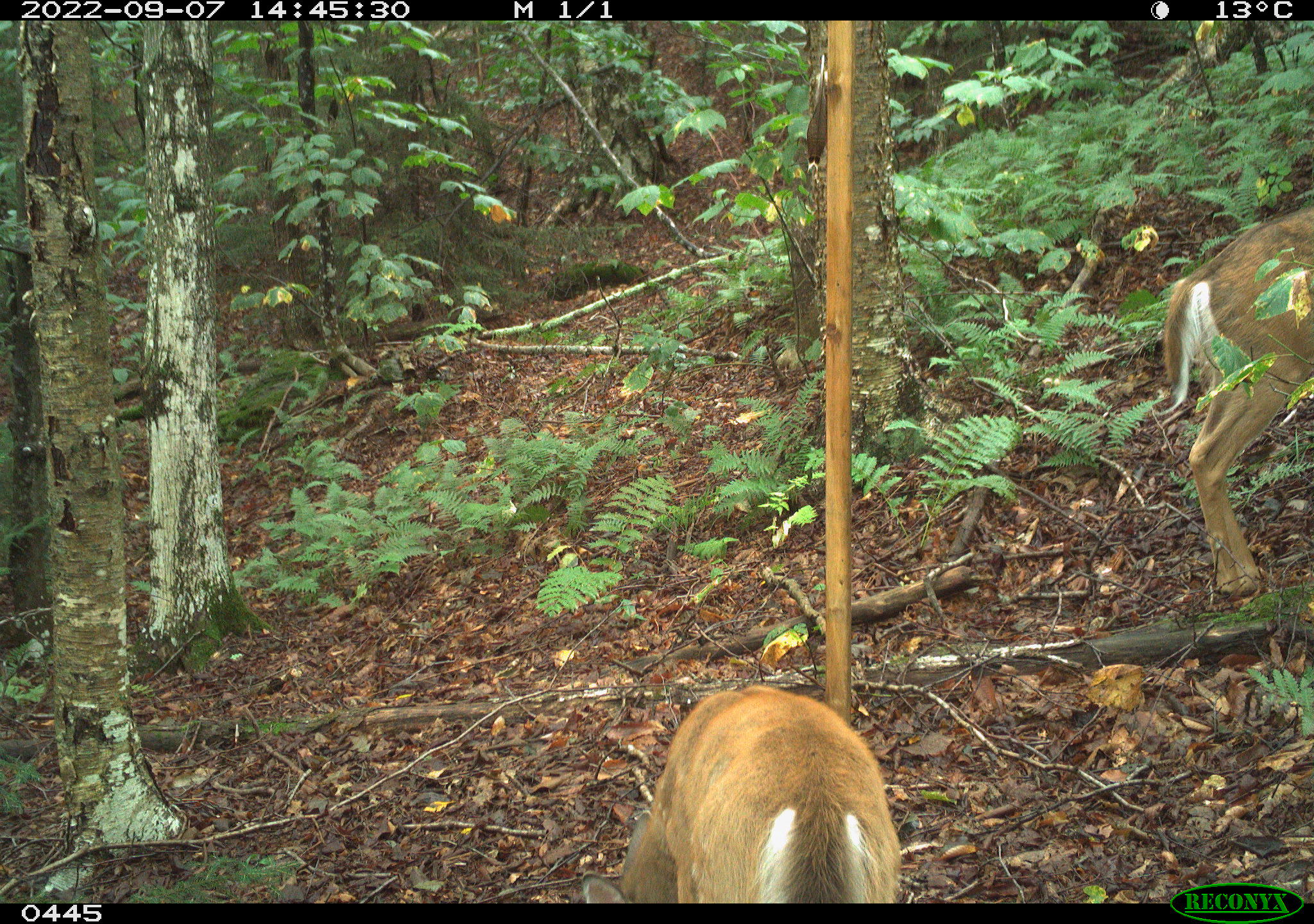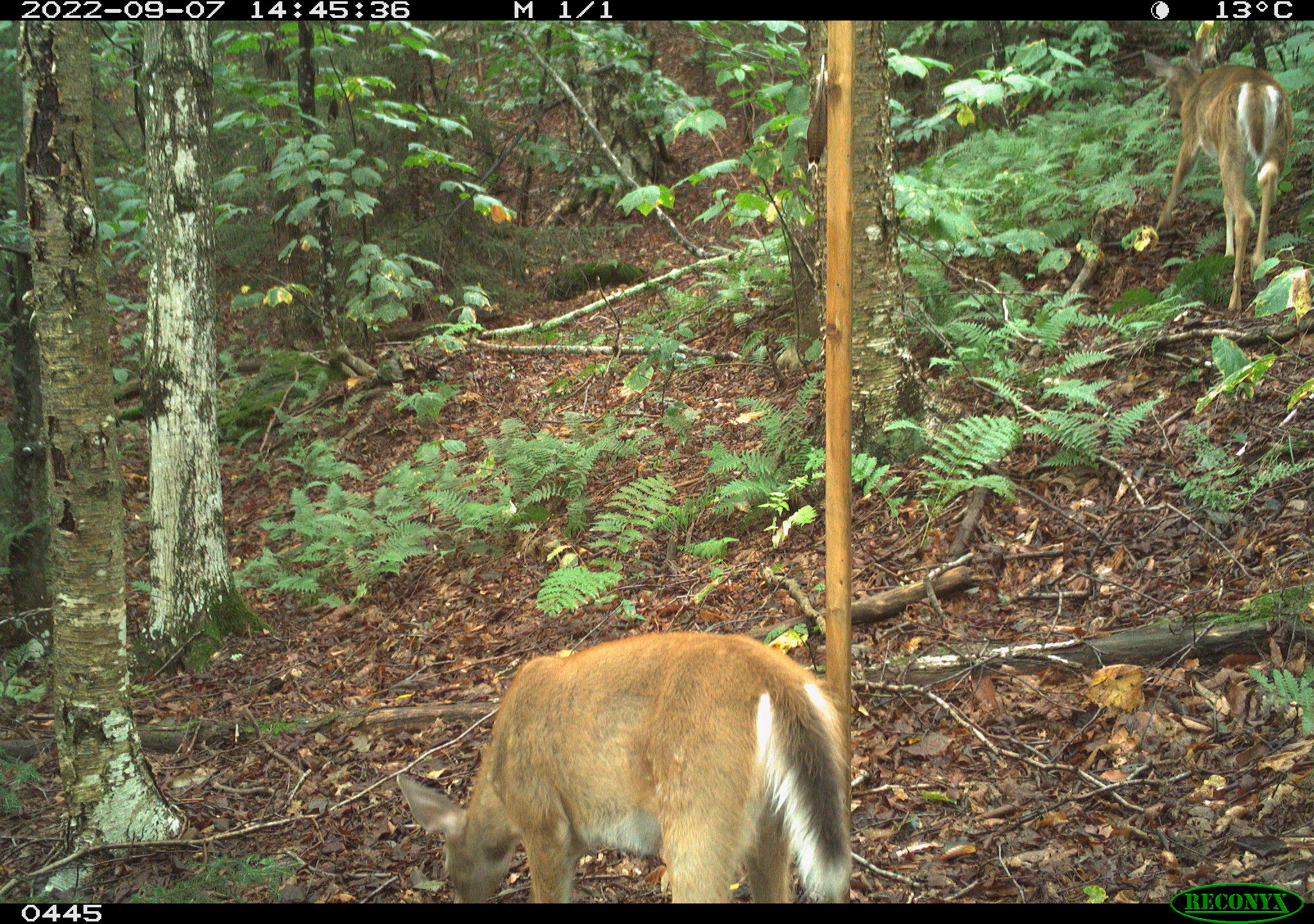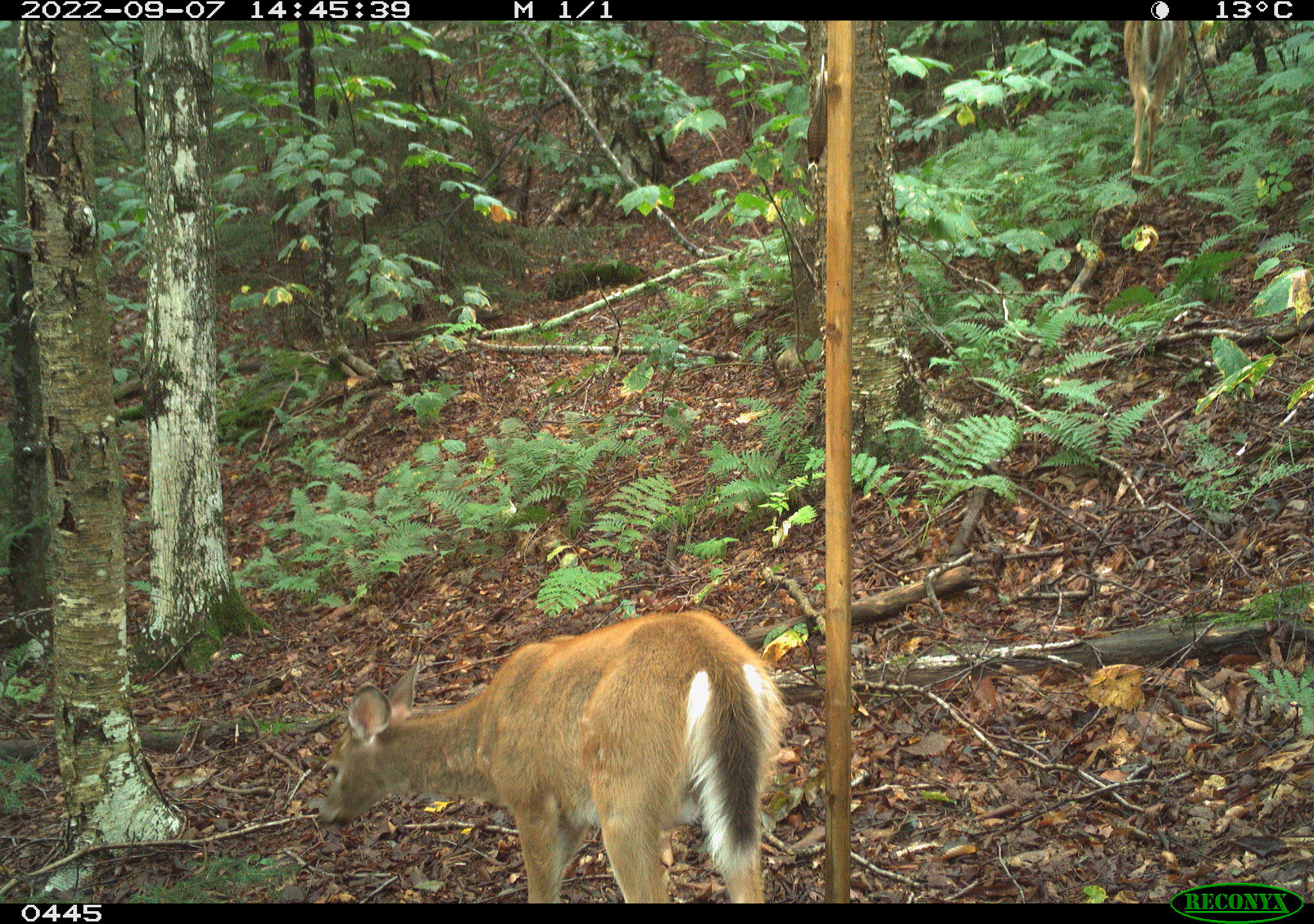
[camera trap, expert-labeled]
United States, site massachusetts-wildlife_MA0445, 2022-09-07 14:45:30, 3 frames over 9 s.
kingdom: Animalia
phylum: Chordata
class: Mammalia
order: Artiodactyla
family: Cervidae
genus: Odocoileus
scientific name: Odocoileus virginianus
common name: white-tailed deer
White-tailed deer (Odocoileus virginianus).